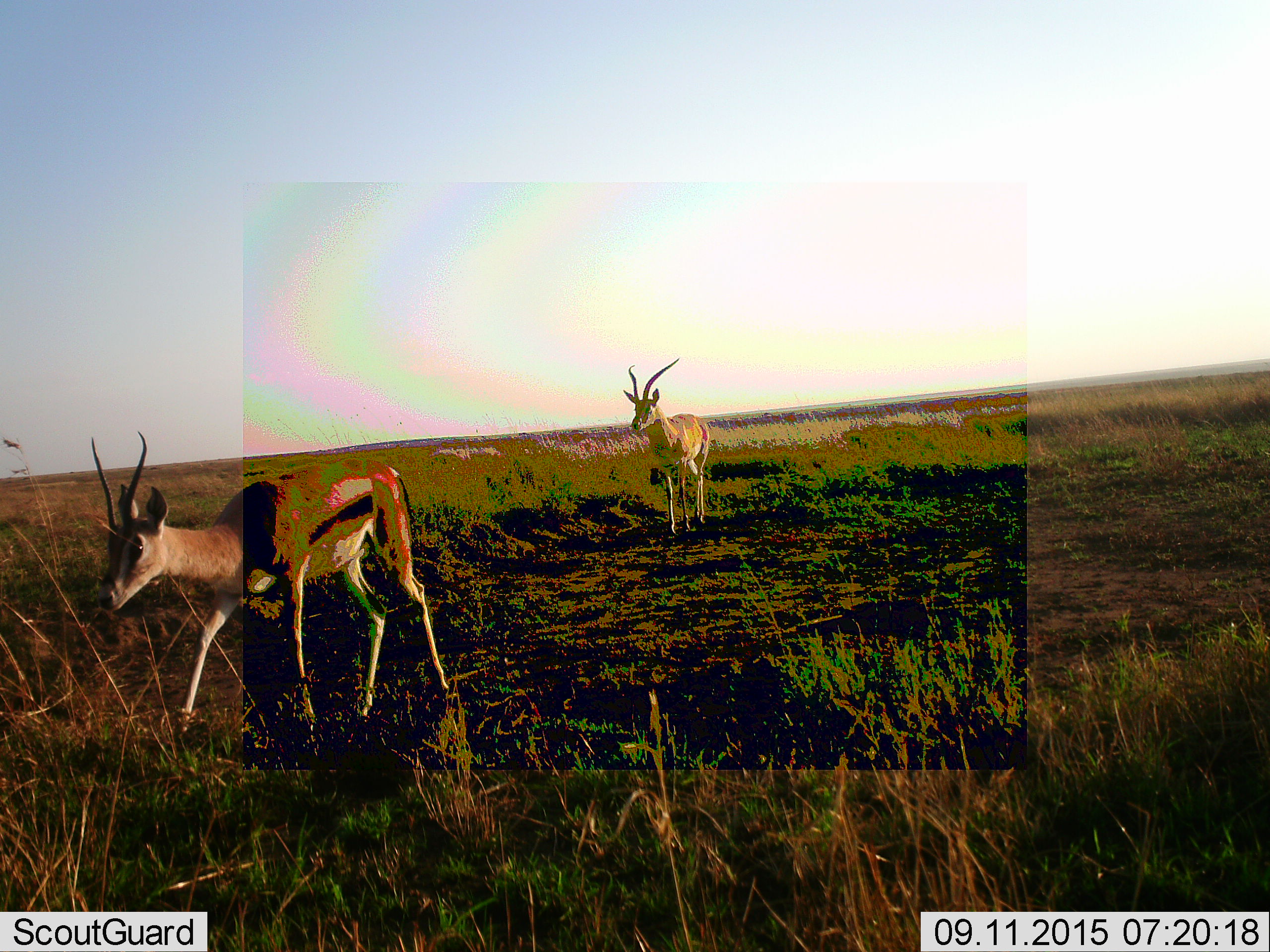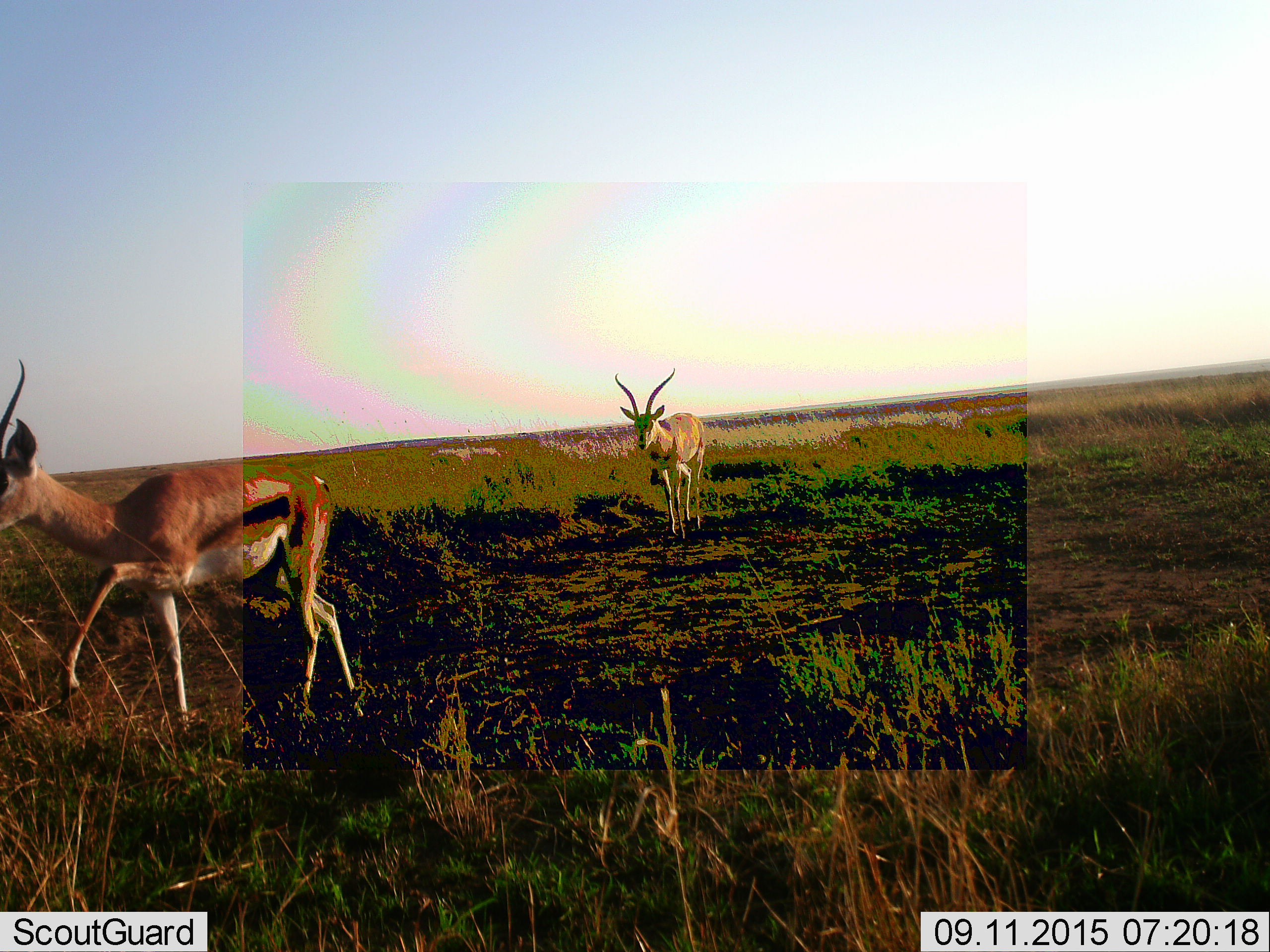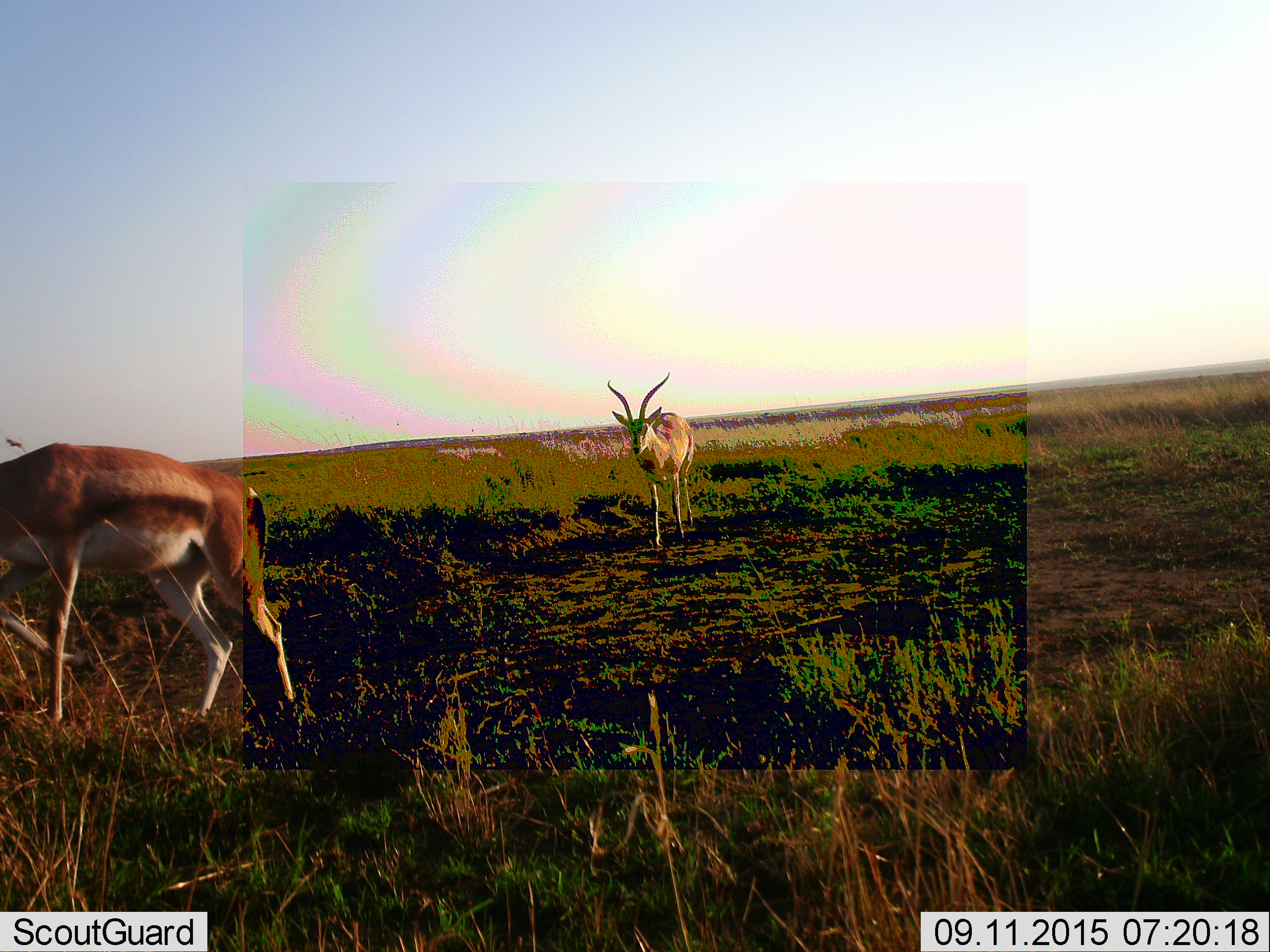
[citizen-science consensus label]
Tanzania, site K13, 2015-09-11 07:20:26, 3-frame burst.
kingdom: Animalia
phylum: Chordata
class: Mammalia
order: Artiodactyla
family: Bovidae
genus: Eudorcas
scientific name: Eudorcas thomsonii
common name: thomson's gazelle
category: gazellethomsons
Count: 2.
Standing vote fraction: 25%.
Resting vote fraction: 0%.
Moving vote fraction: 100%.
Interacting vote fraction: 0%.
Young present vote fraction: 0%.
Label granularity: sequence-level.